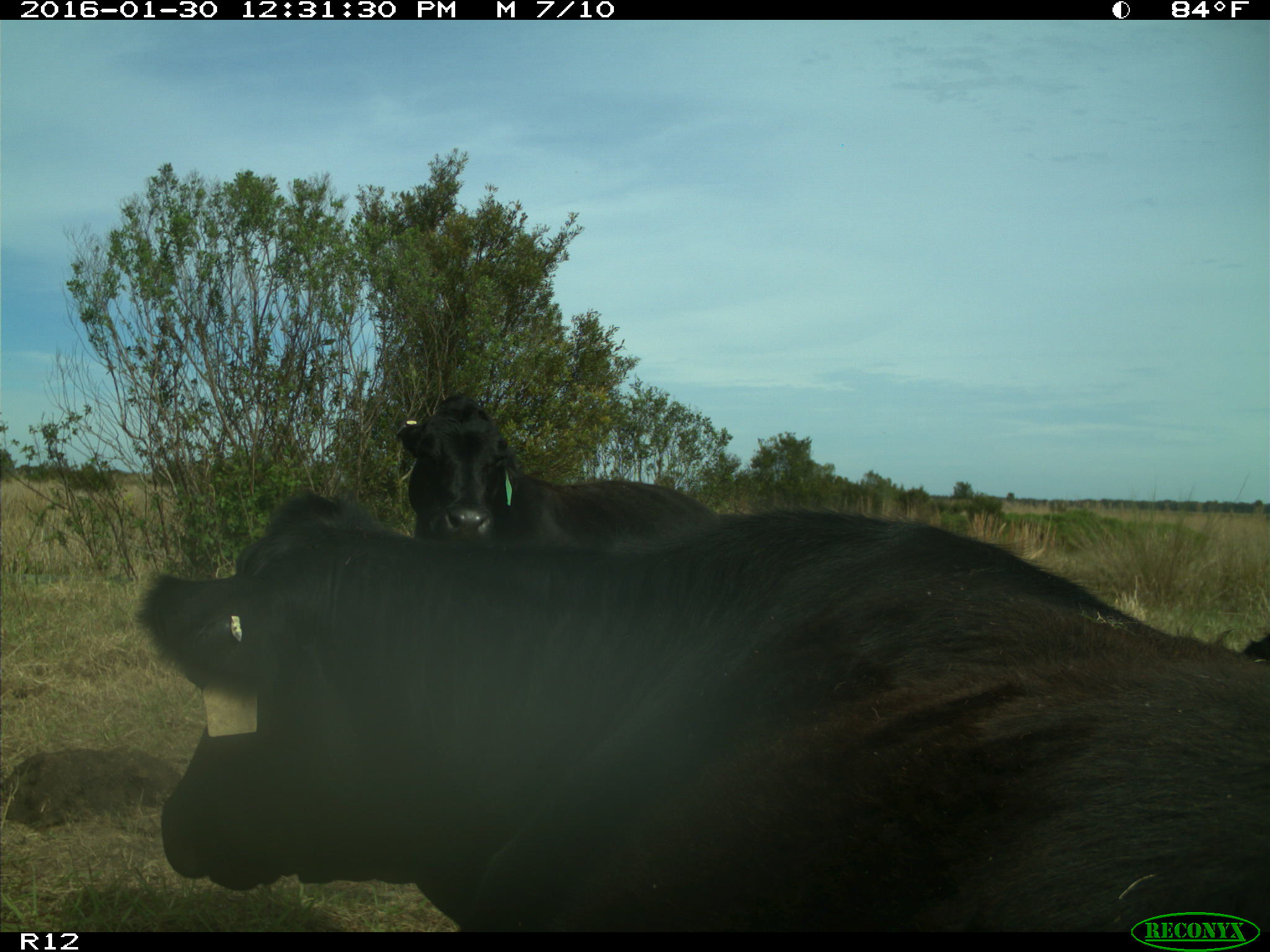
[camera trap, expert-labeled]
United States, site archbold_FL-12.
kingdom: Animalia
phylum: Chordata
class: Mammalia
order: Artiodactyla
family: Bovidae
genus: Bos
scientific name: Bos taurus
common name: domestic cow